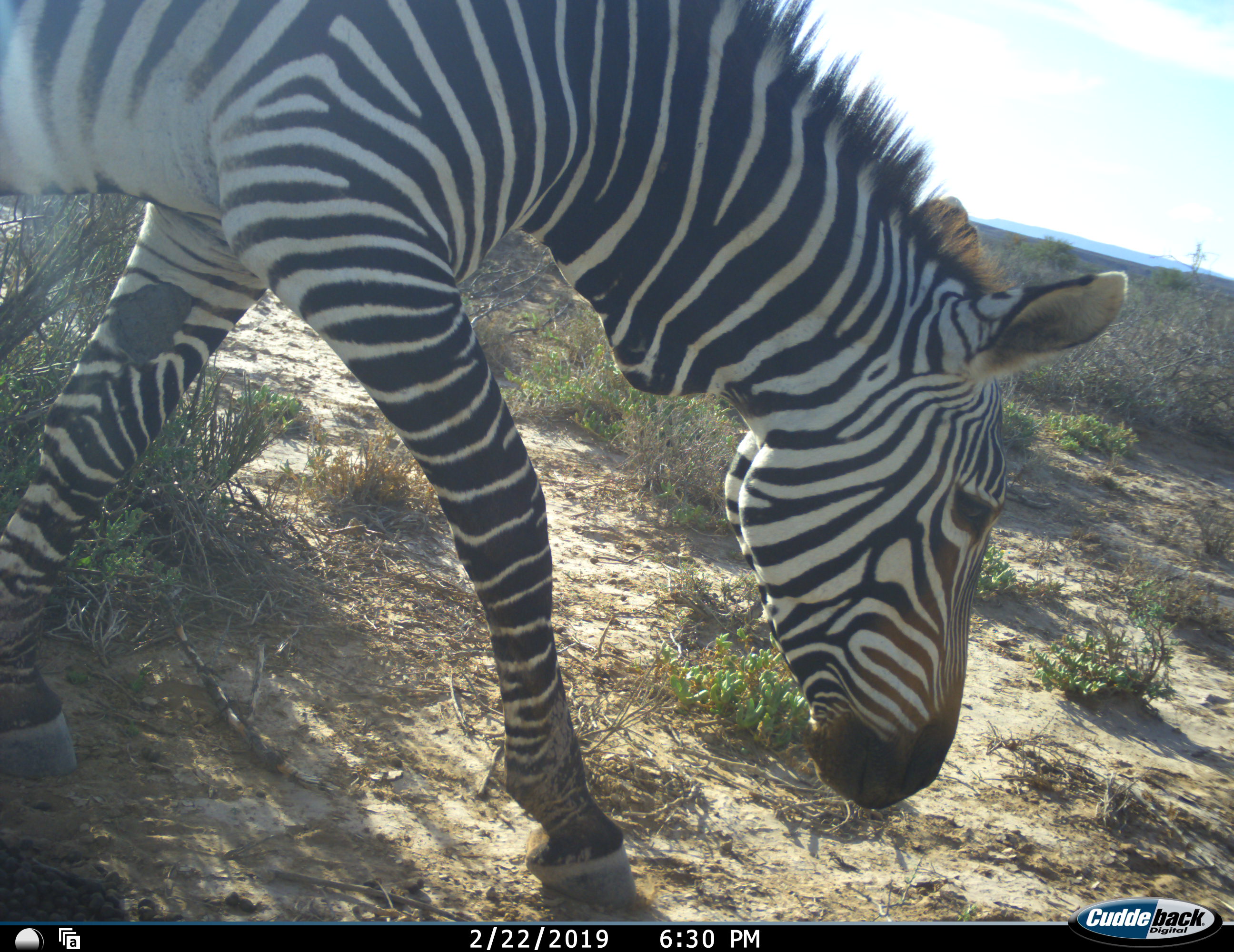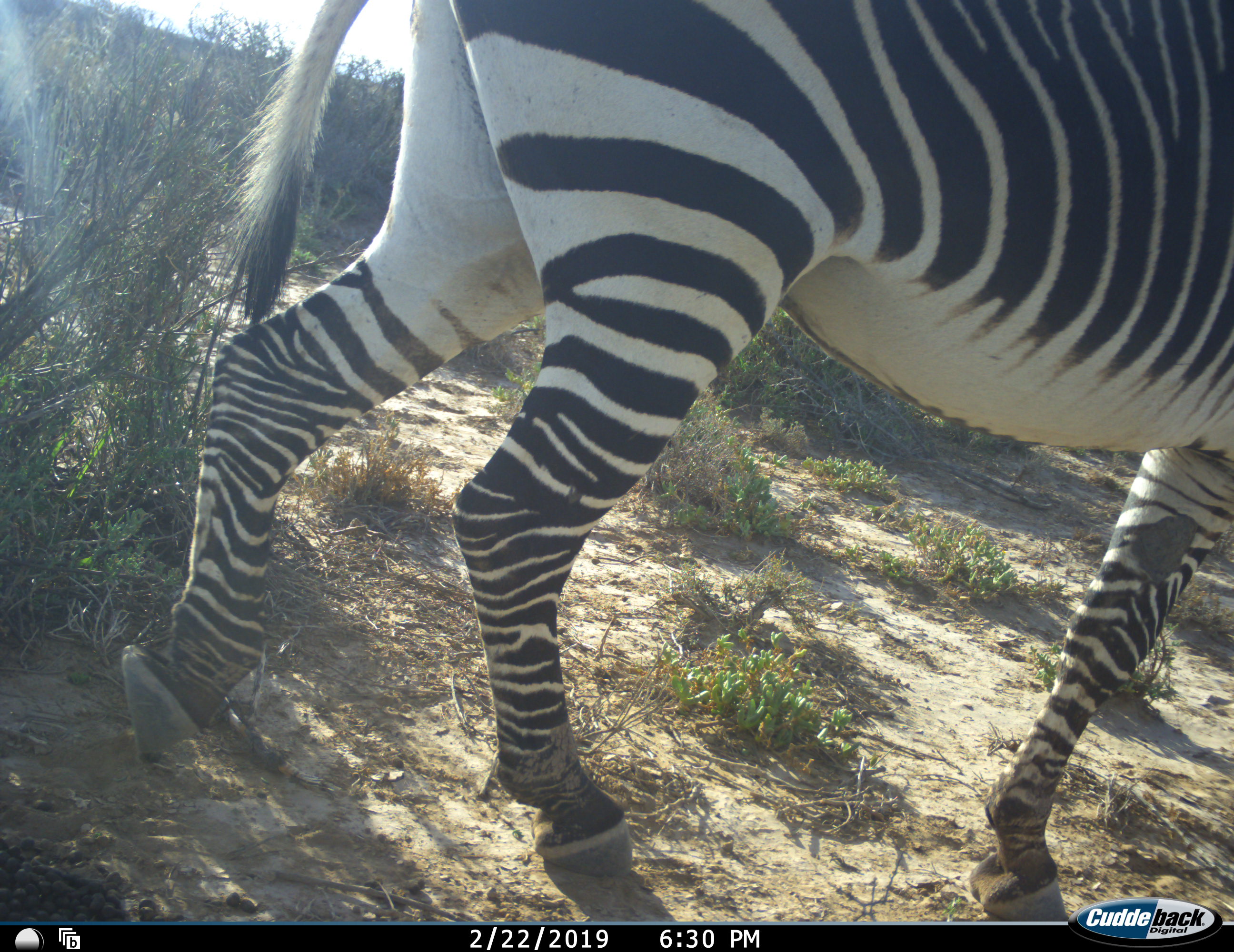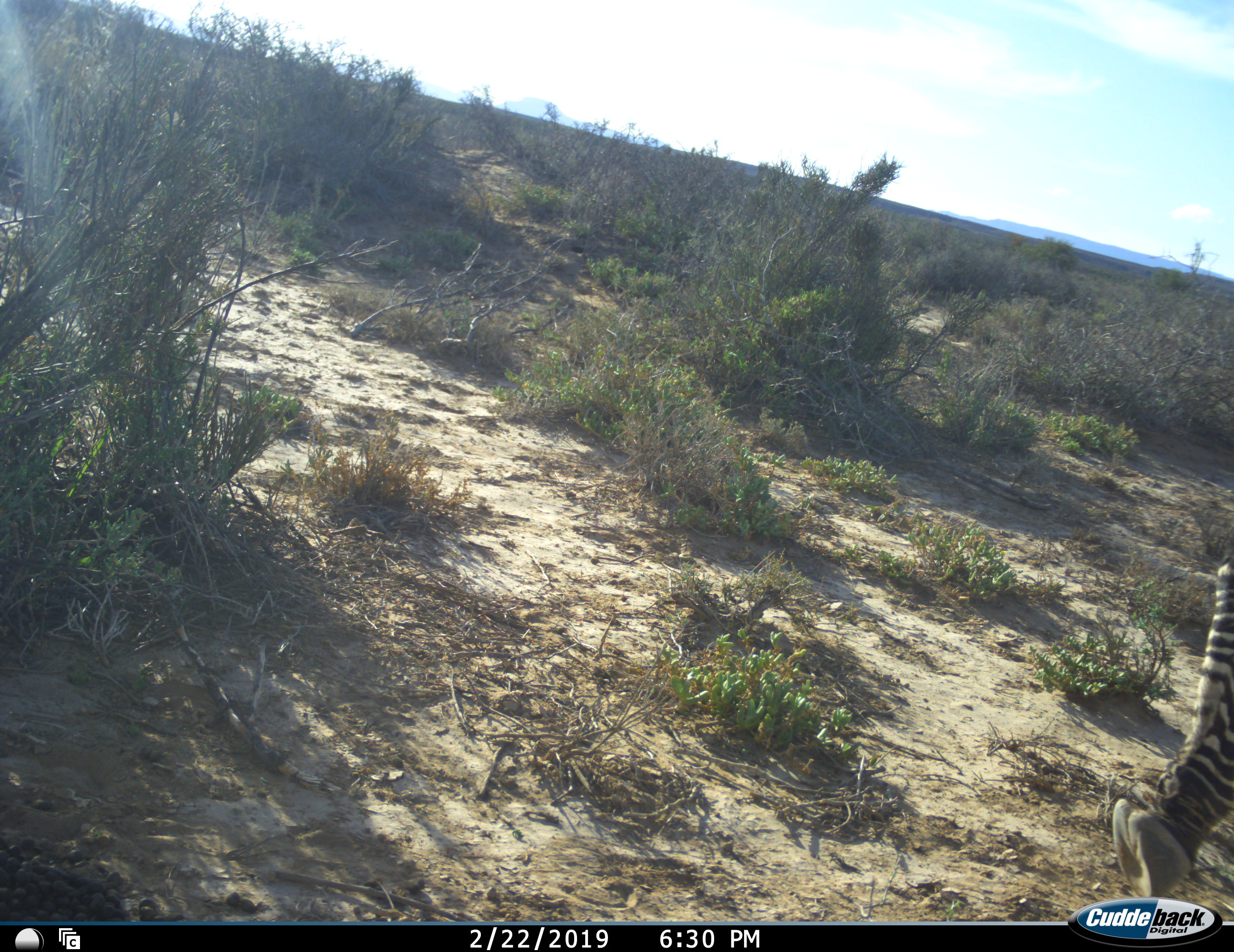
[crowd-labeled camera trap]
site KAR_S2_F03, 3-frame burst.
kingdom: Animalia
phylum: Chordata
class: Mammalia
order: Perissodactyla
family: Equidae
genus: Equus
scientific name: Equus zebra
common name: mountain zebra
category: zebramountain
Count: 1.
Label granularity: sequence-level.